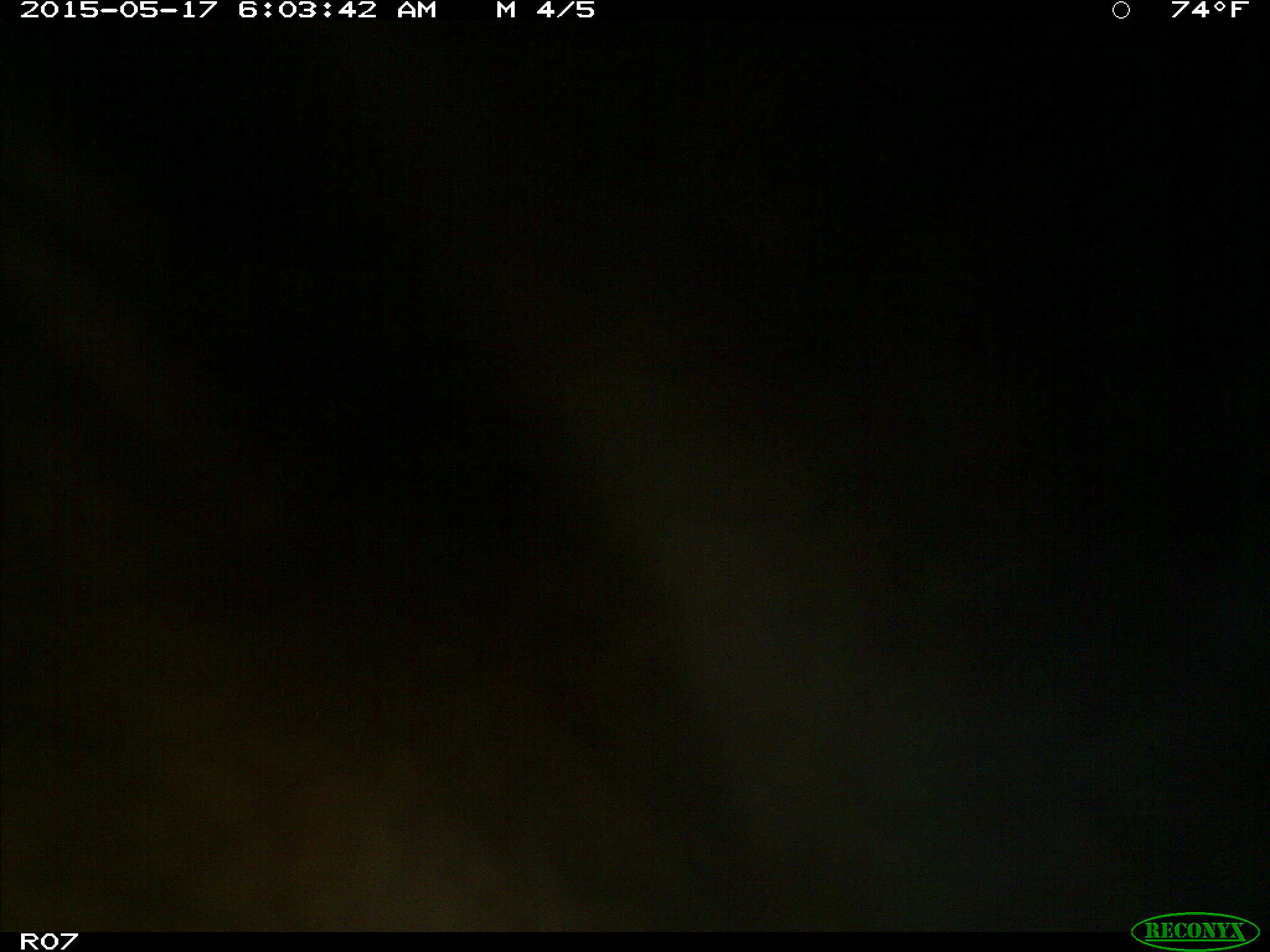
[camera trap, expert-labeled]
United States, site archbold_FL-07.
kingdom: Animalia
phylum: Chordata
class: Mammalia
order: Artiodactyla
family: Bovidae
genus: Bos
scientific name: Bos taurus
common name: domestic cow